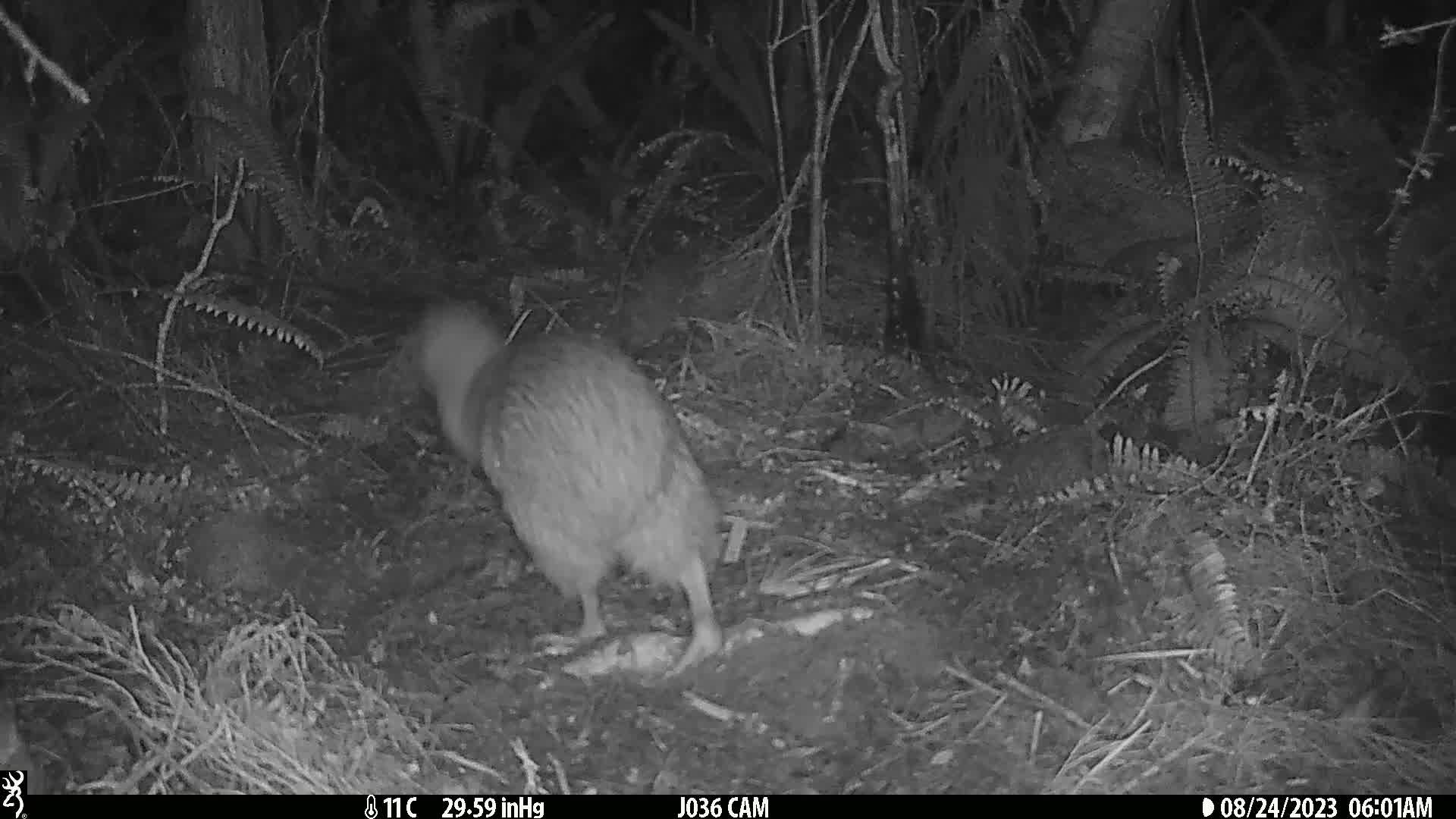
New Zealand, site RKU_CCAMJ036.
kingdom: Animalia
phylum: Chordata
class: Aves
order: Apterygiformes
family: Apterygidae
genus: Apteryx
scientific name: Apteryx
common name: kiwi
Kiwi (Apteryx).